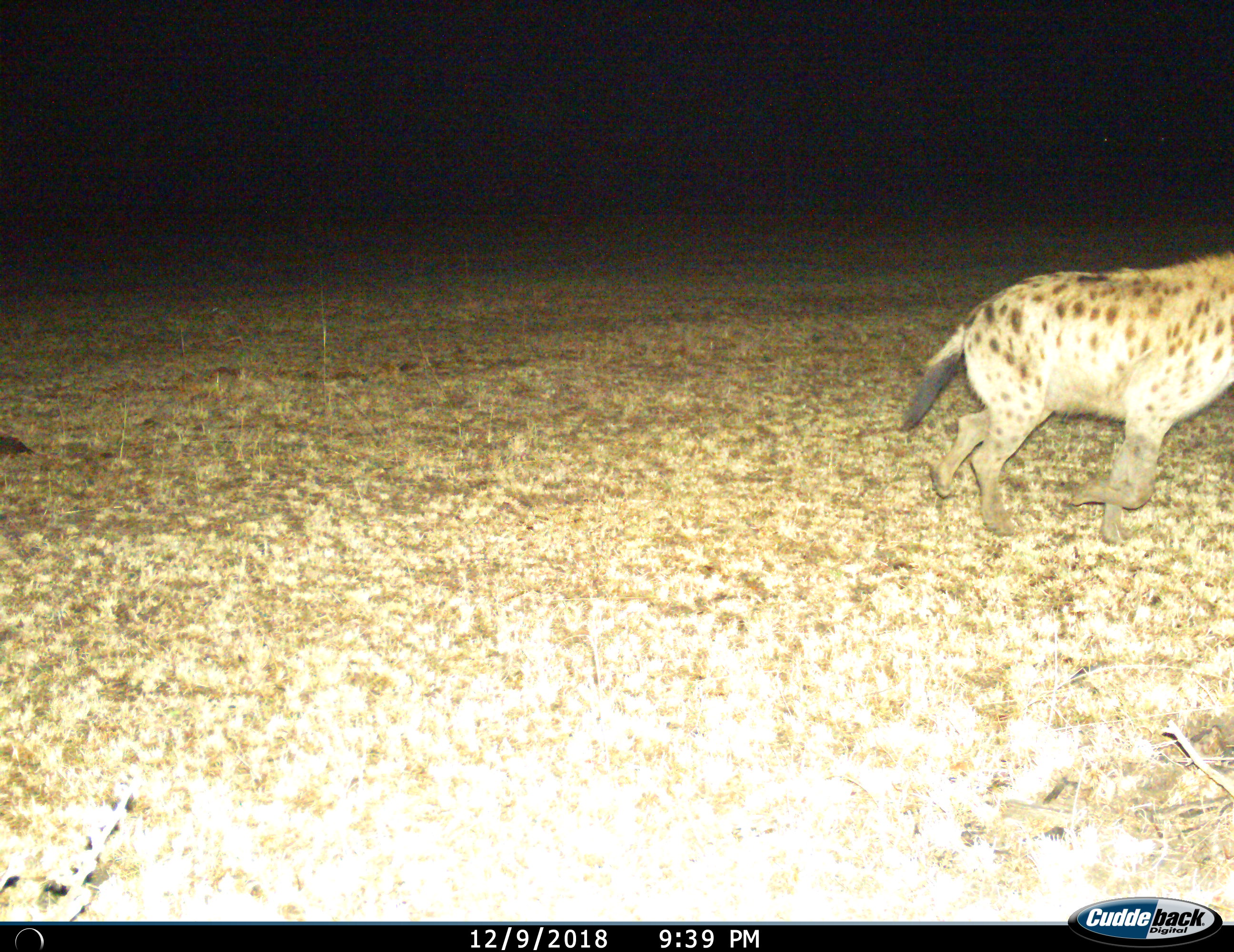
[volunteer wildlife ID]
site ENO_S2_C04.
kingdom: Animalia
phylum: Chordata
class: Mammalia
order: Carnivora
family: Hyaenidae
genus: Crocuta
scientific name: Crocuta crocuta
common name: spotted hyena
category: hyenaspotted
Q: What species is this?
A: Hyenaspotted (spotted hyena) (Crocuta crocuta).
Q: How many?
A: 1.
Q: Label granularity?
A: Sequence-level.